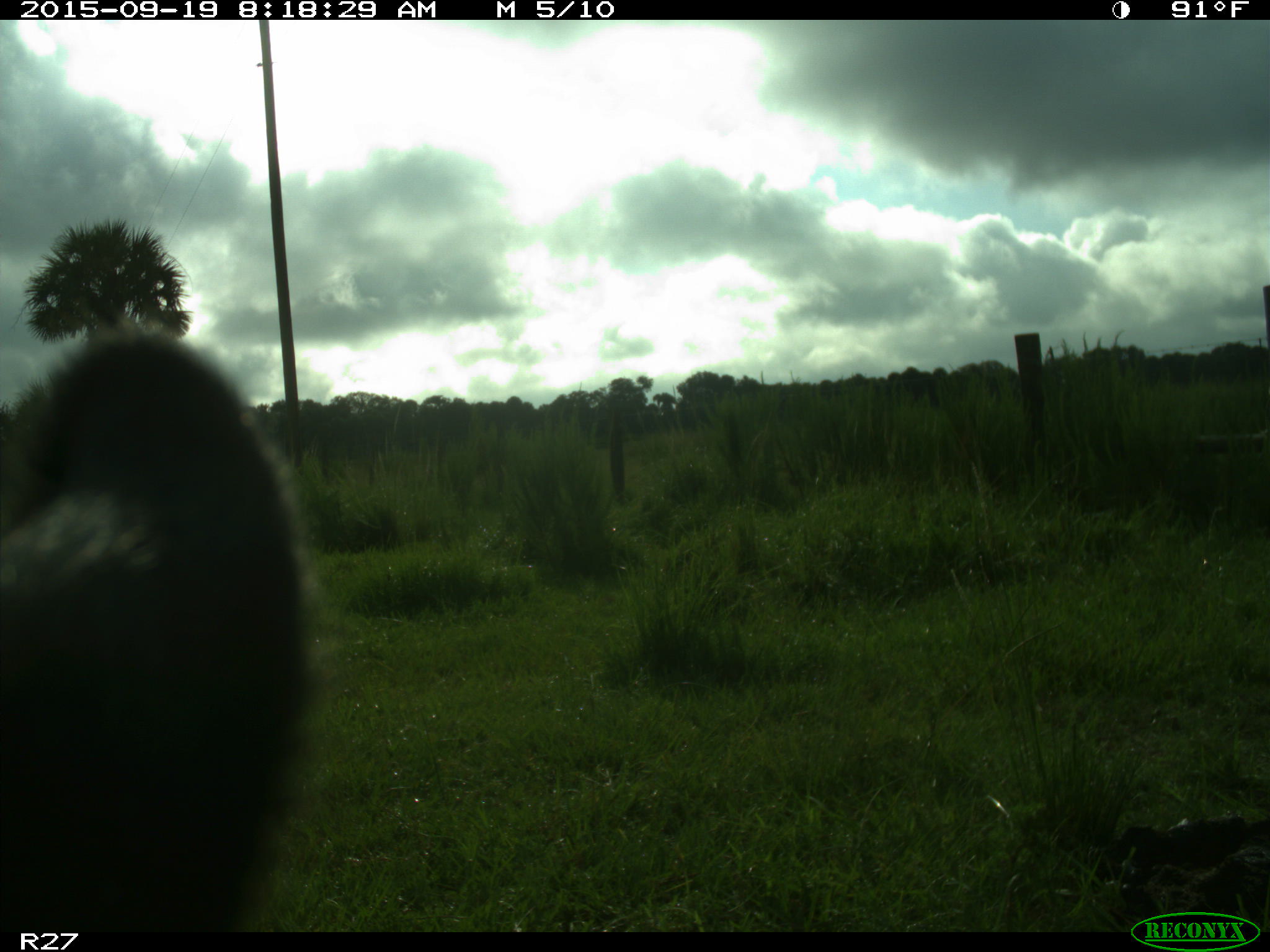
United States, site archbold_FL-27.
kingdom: Animalia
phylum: Chordata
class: Mammalia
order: Artiodactyla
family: Bovidae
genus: Bos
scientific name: Bos taurus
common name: domestic cow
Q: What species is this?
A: Bos taurus (domestic cow).